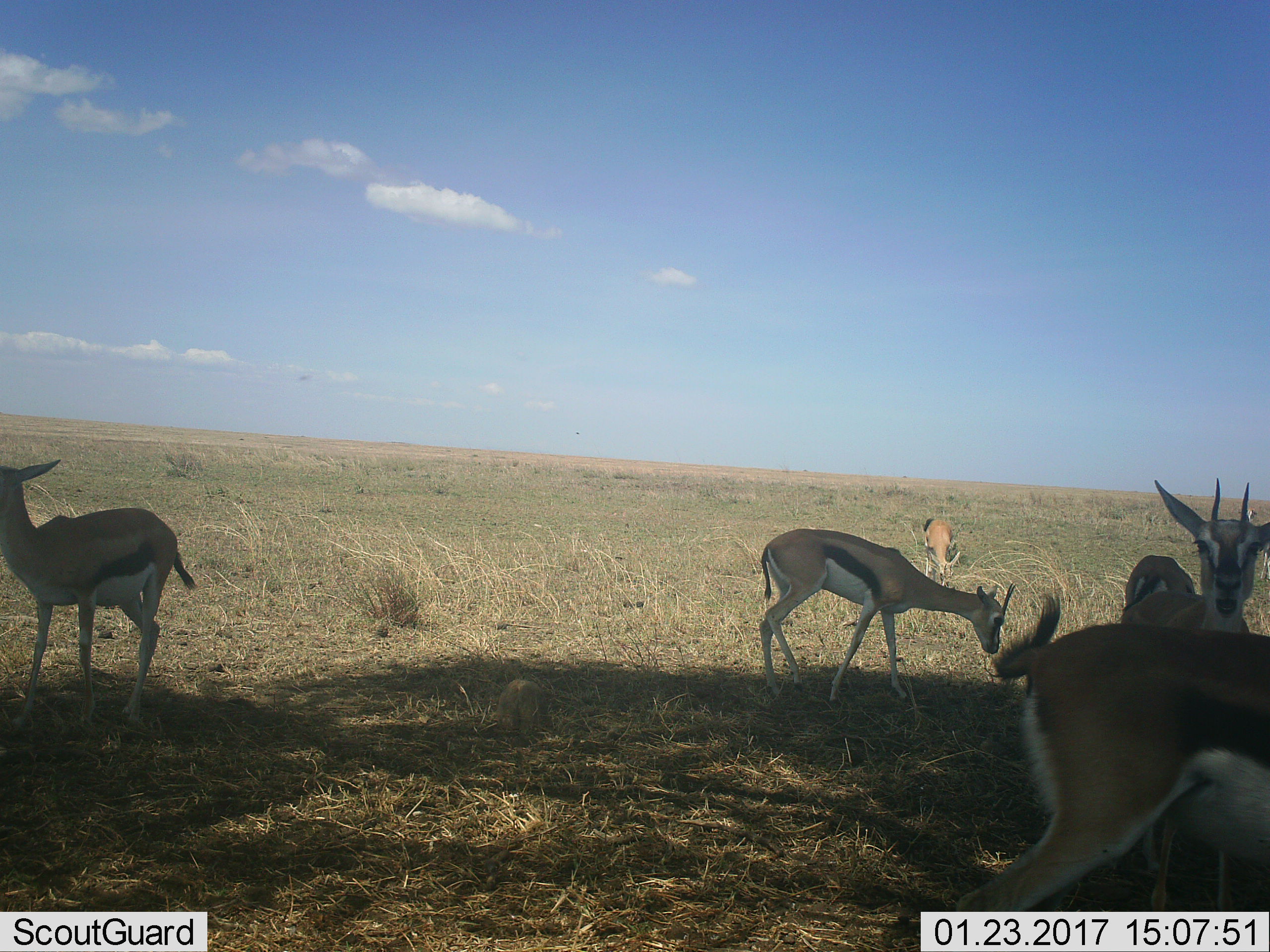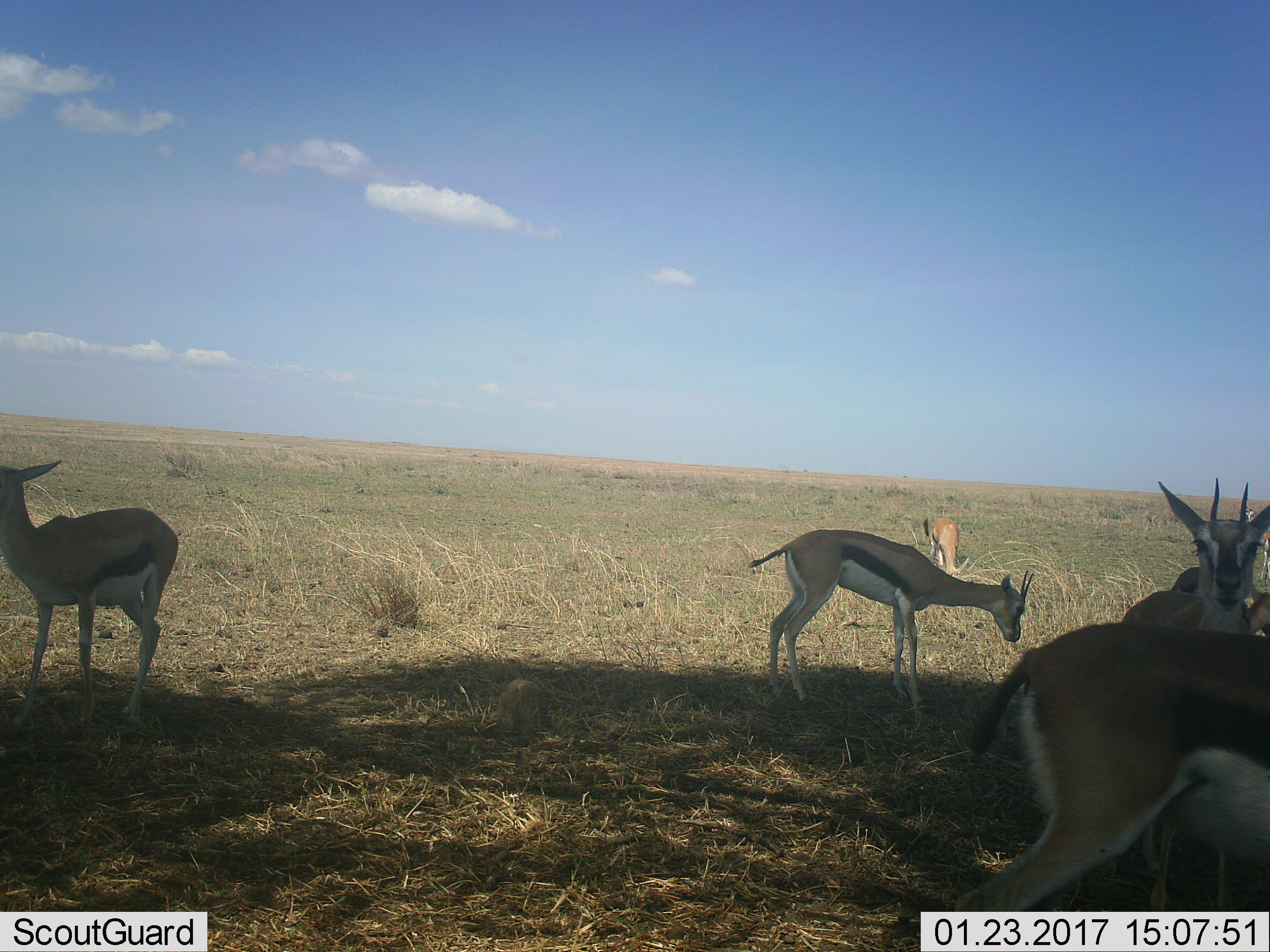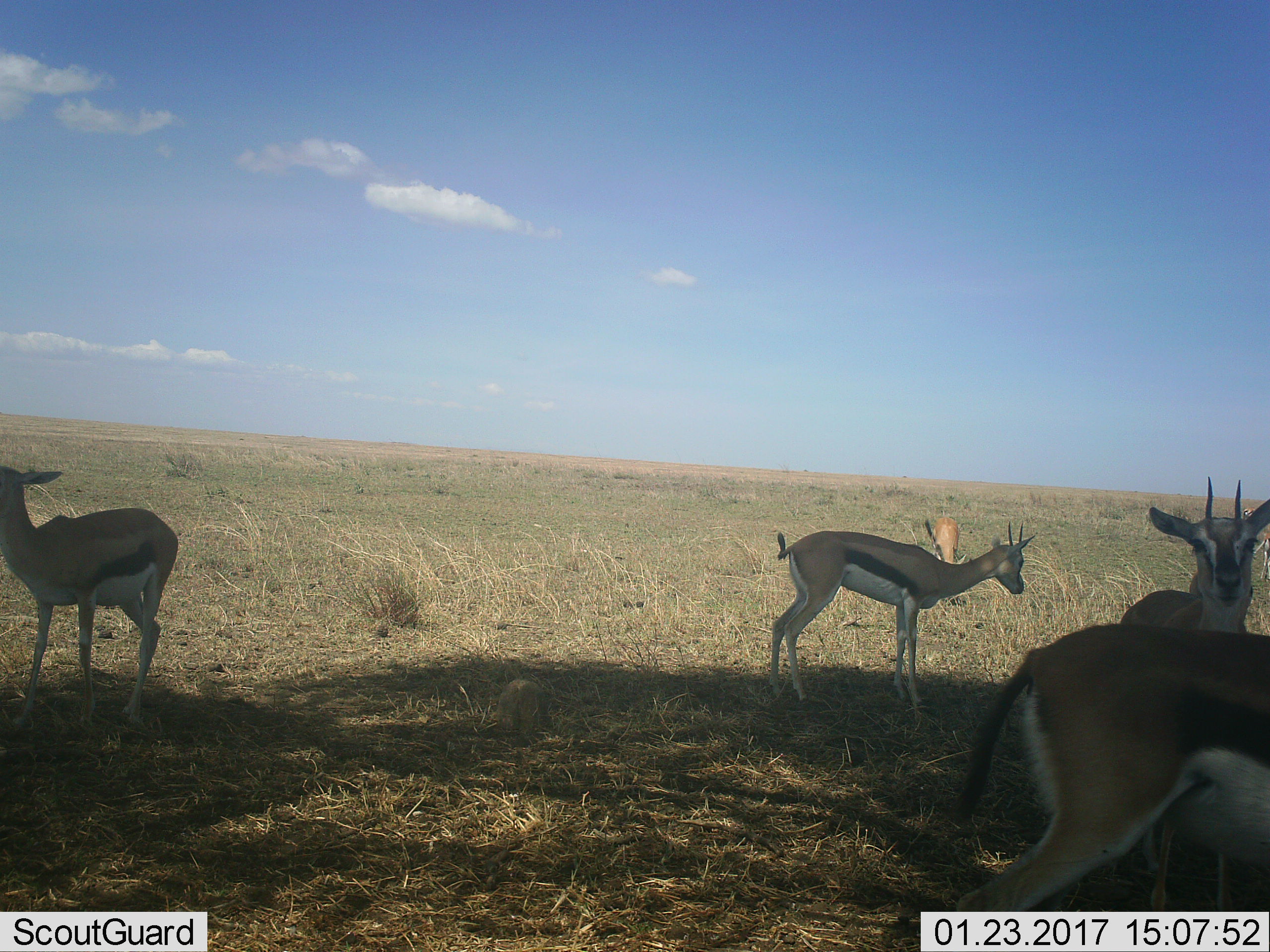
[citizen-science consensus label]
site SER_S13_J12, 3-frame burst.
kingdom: Animalia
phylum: Chordata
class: Mammalia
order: Artiodactyla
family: Bovidae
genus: Eudorcas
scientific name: Eudorcas thomsonii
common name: thomson's gazelle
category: gazellethomsons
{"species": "gazellethomsons (thomson's gazelle) (Eudorcas thomsonii)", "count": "6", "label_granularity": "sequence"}